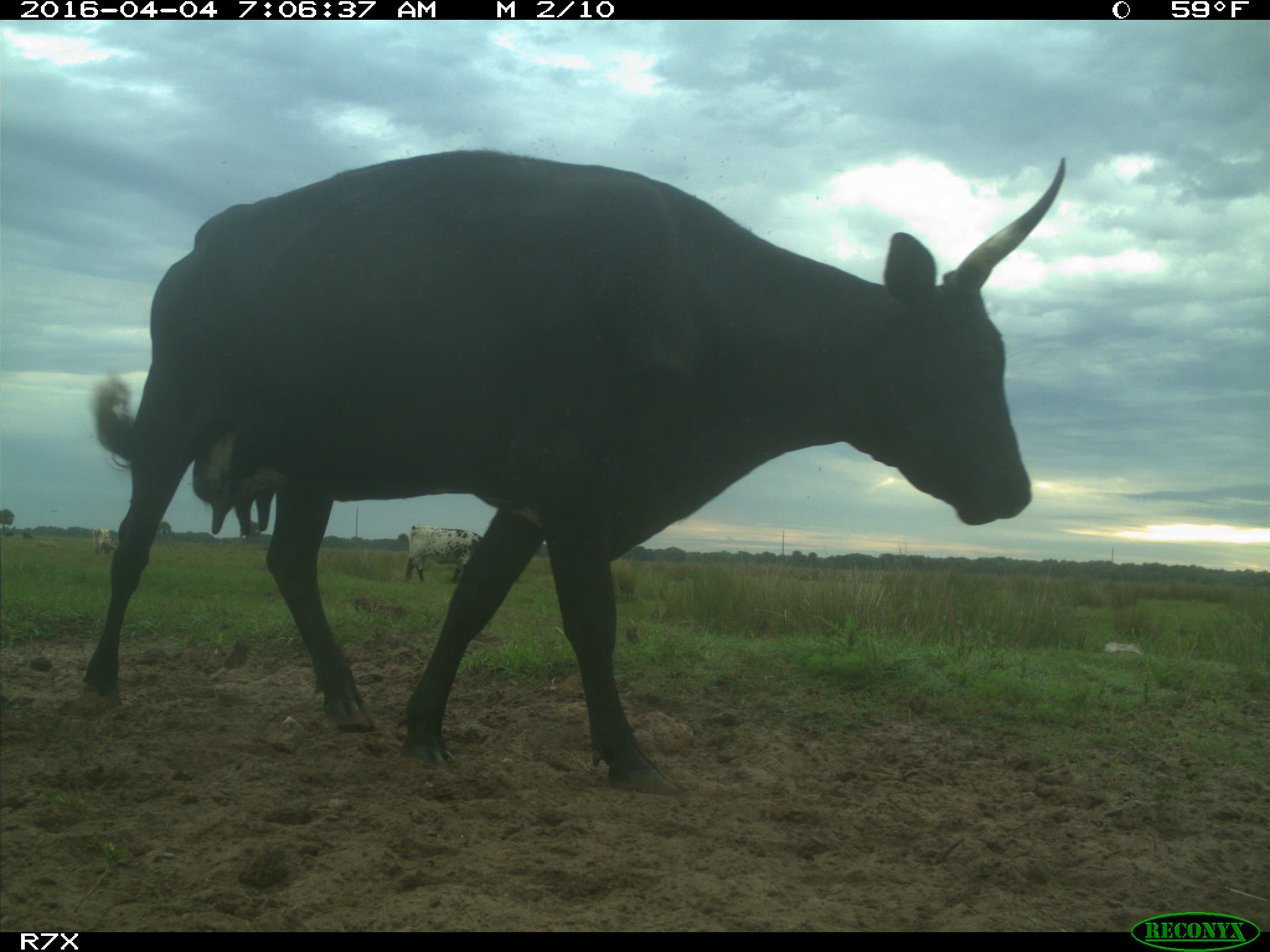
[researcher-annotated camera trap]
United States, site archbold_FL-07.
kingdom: Animalia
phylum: Chordata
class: Mammalia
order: Artiodactyla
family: Bovidae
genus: Bos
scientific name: Bos taurus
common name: domestic cow